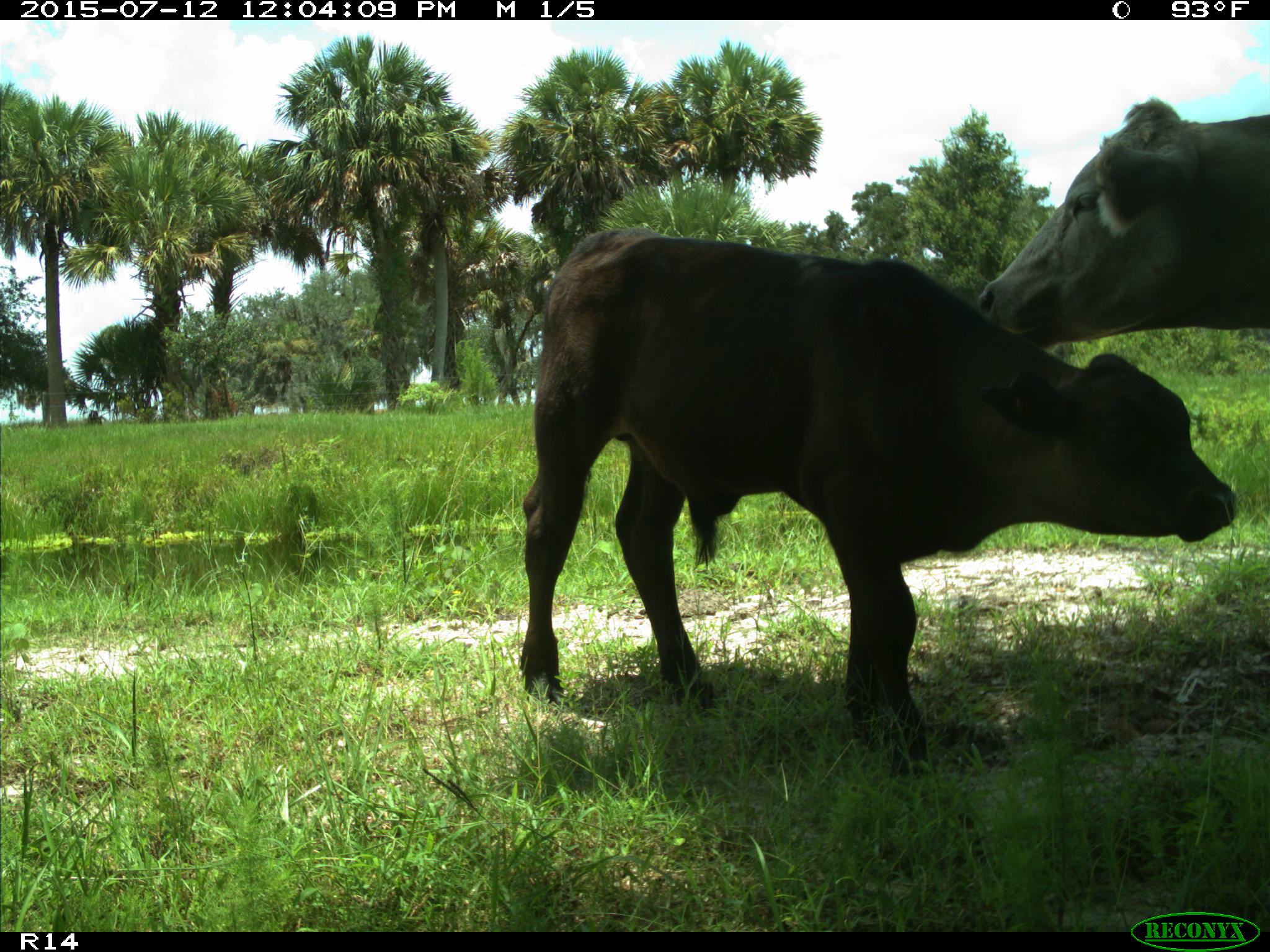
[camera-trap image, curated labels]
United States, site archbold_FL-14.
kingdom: Animalia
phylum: Chordata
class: Mammalia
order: Artiodactyla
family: Bovidae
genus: Bos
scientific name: Bos taurus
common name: domestic cow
Bos taurus (domestic cow).